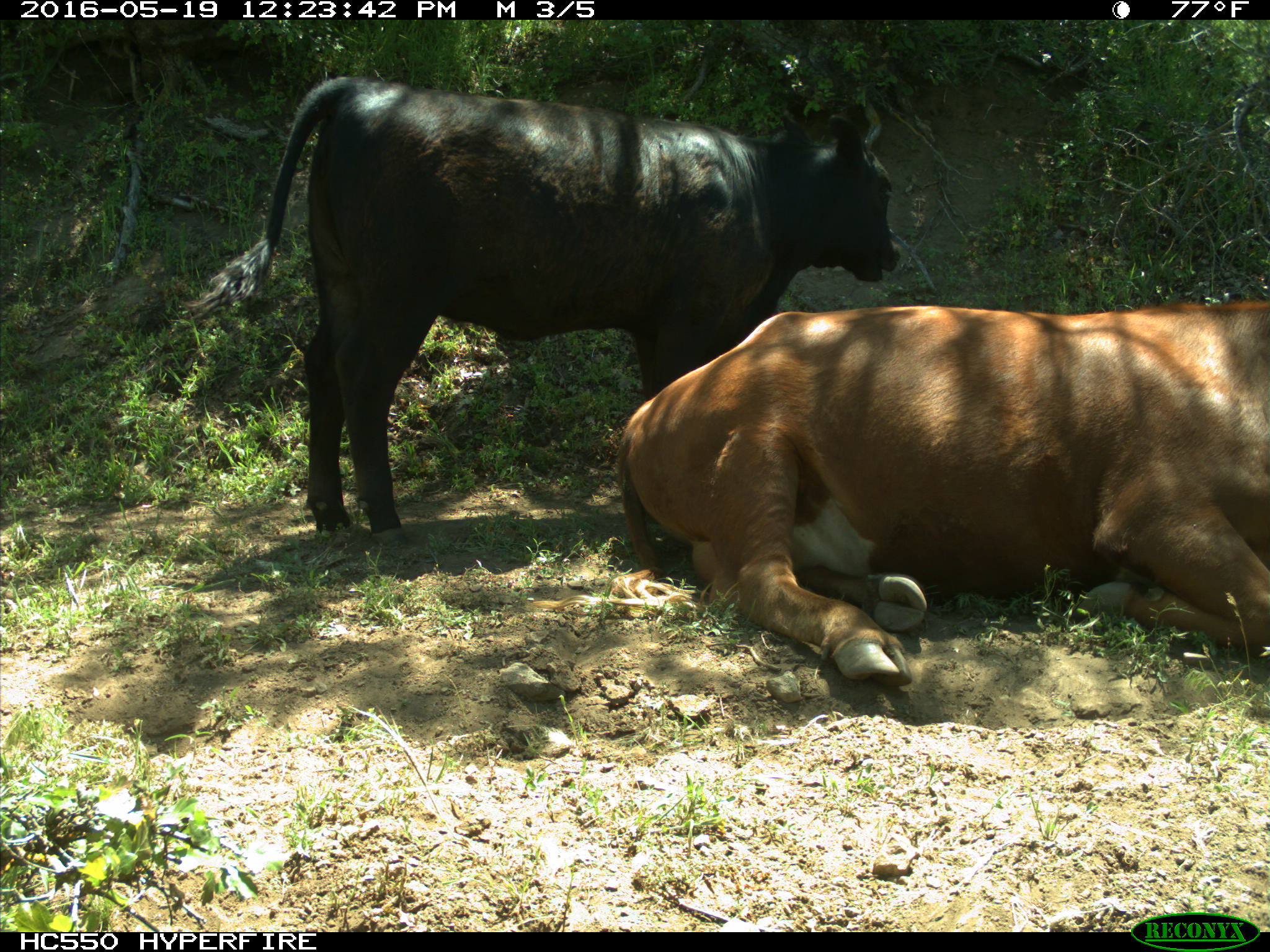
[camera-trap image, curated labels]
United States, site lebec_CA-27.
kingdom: Animalia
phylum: Chordata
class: Mammalia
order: Artiodactyla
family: Bovidae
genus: Bos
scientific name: Bos taurus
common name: domestic cow